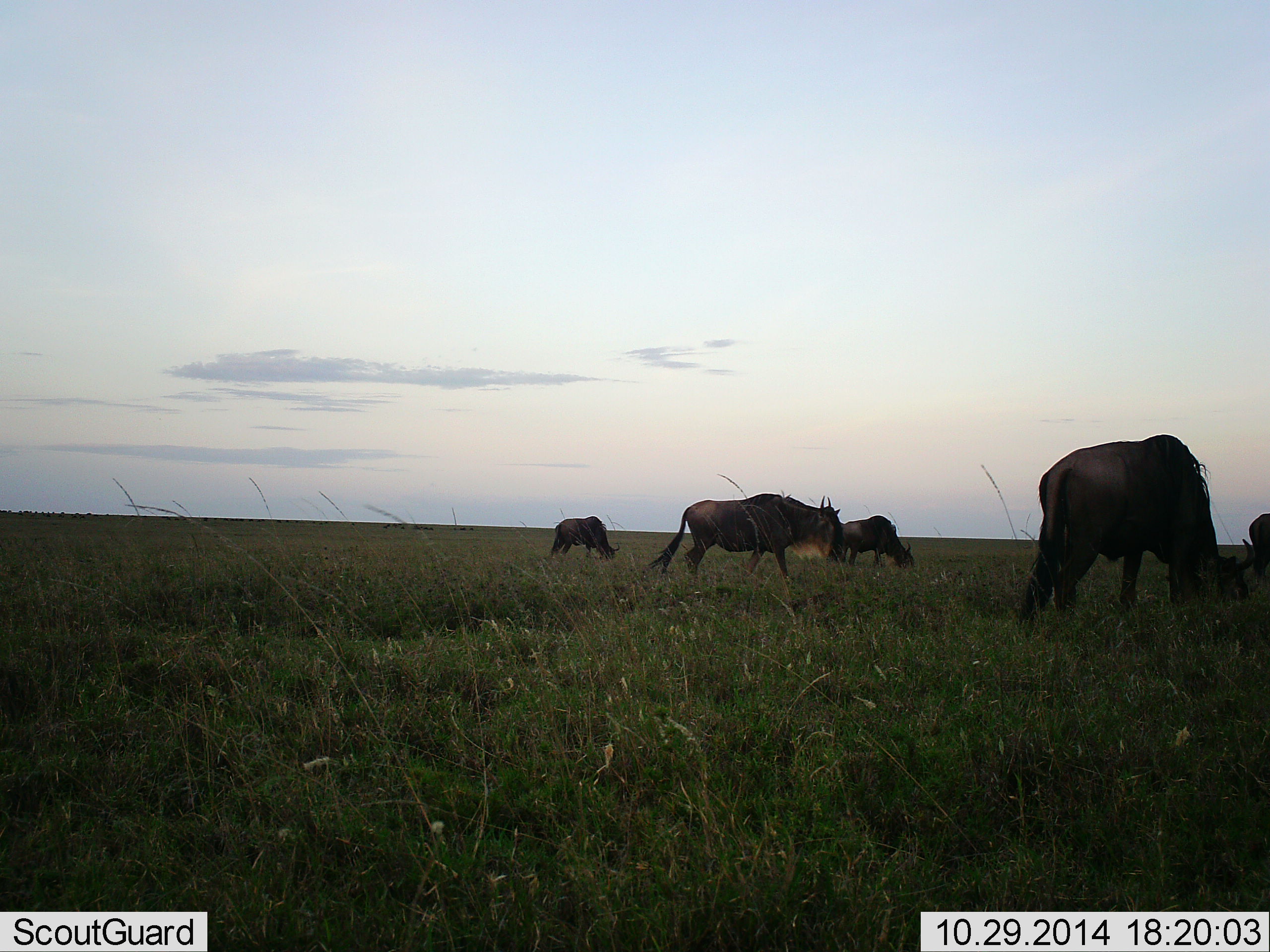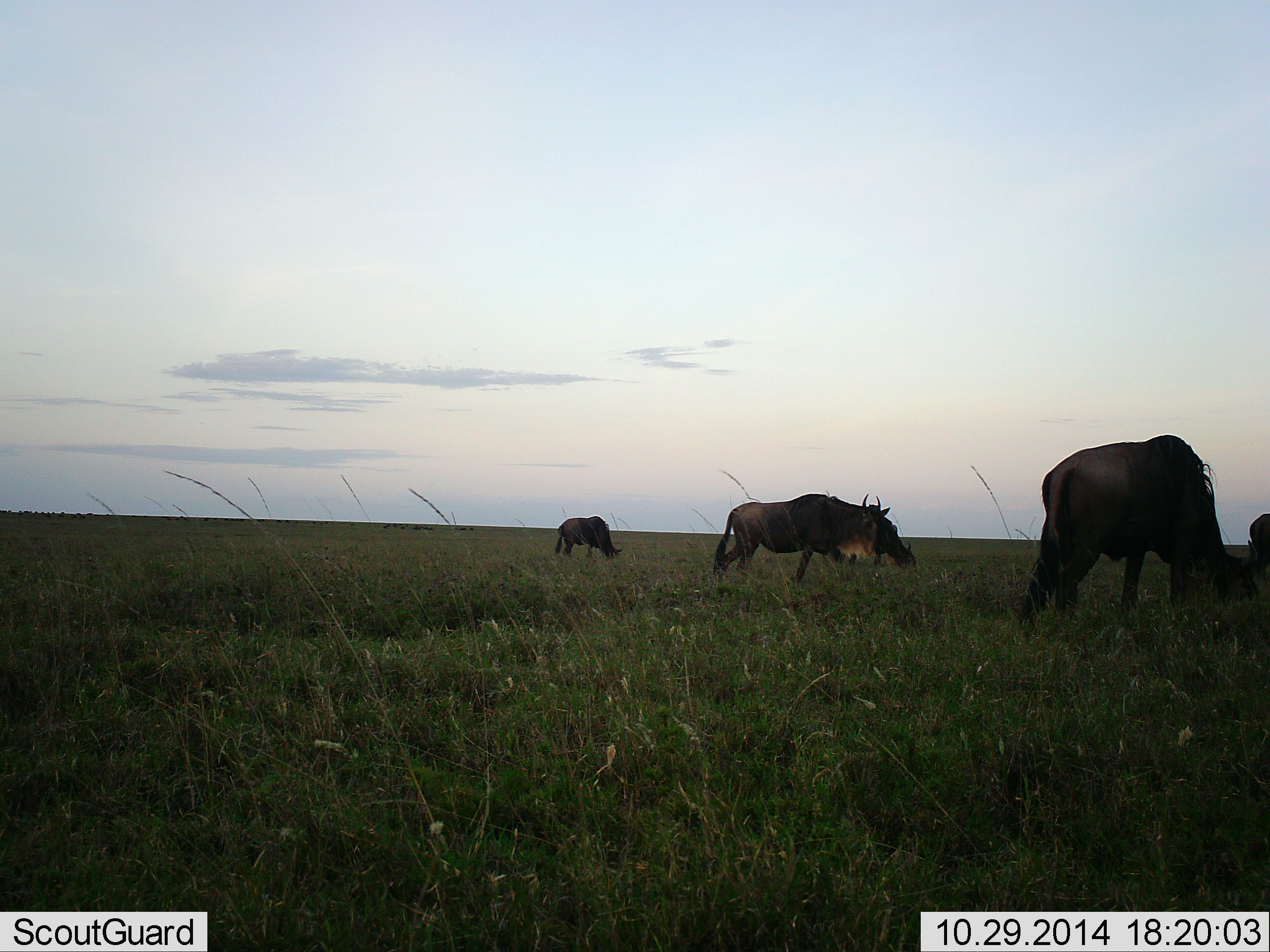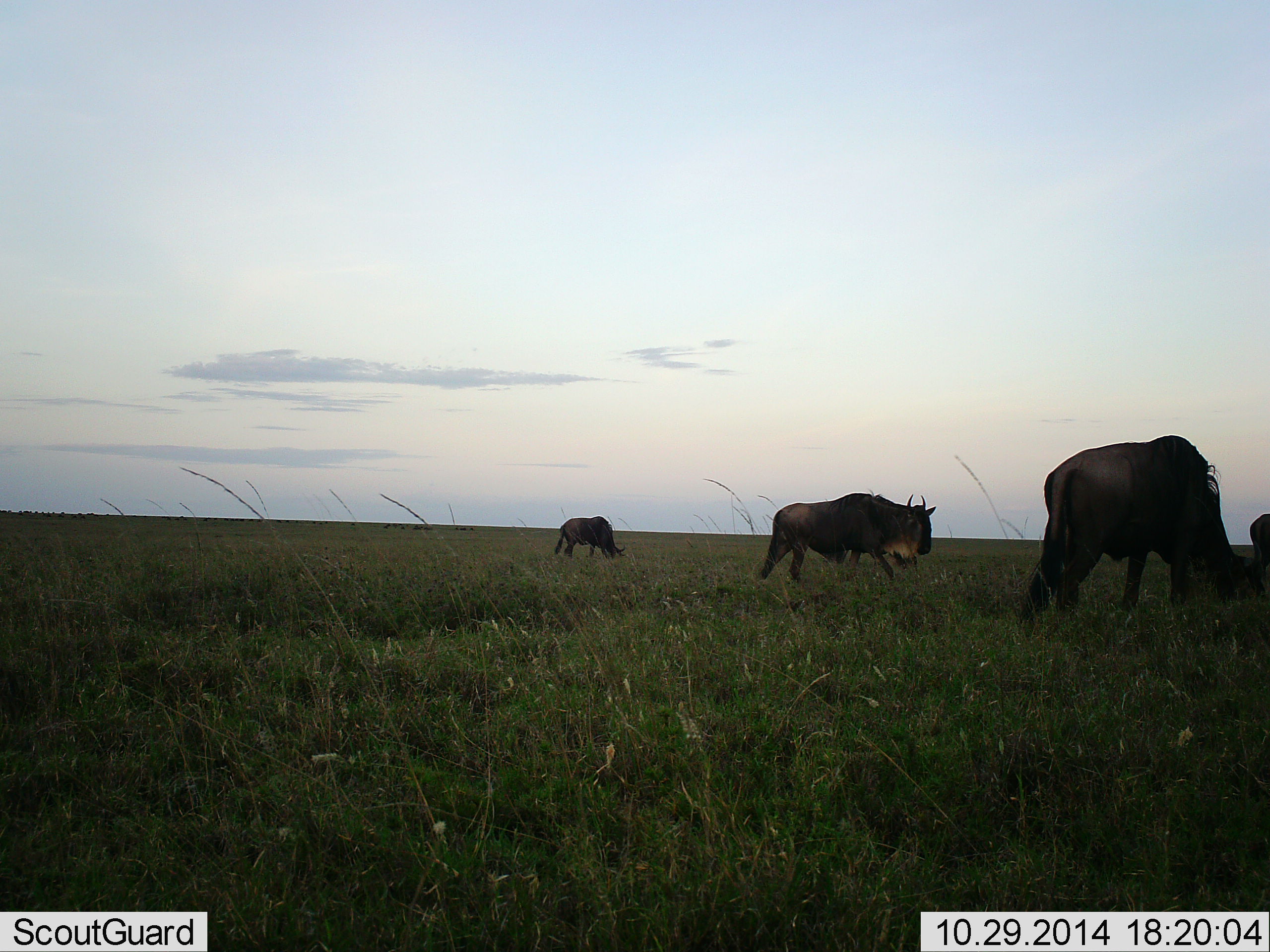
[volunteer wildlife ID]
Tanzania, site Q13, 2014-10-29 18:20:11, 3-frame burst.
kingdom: Animalia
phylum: Chordata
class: Mammalia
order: Artiodactyla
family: Bovidae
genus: Connochaetes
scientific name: Connochaetes taurinus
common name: blue wildebeest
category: wildebeest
Wildebeest (blue wildebeest) (Connochaetes taurinus), count 5. Behavior (volunteer vote fractions): standing 30%, resting 0%, moving 80%, interacting 0%. Young present (vote fraction): 0%. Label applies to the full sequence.